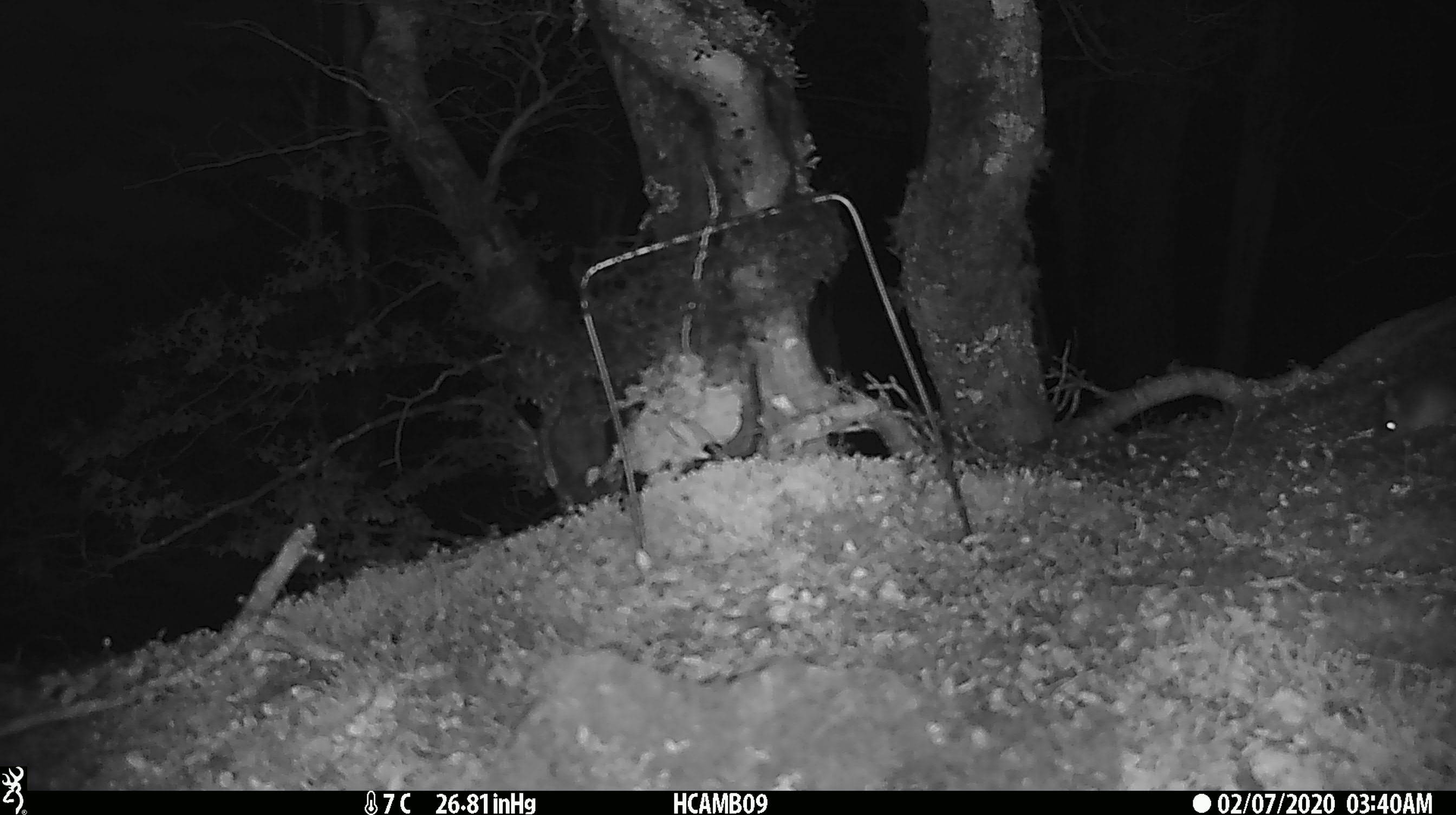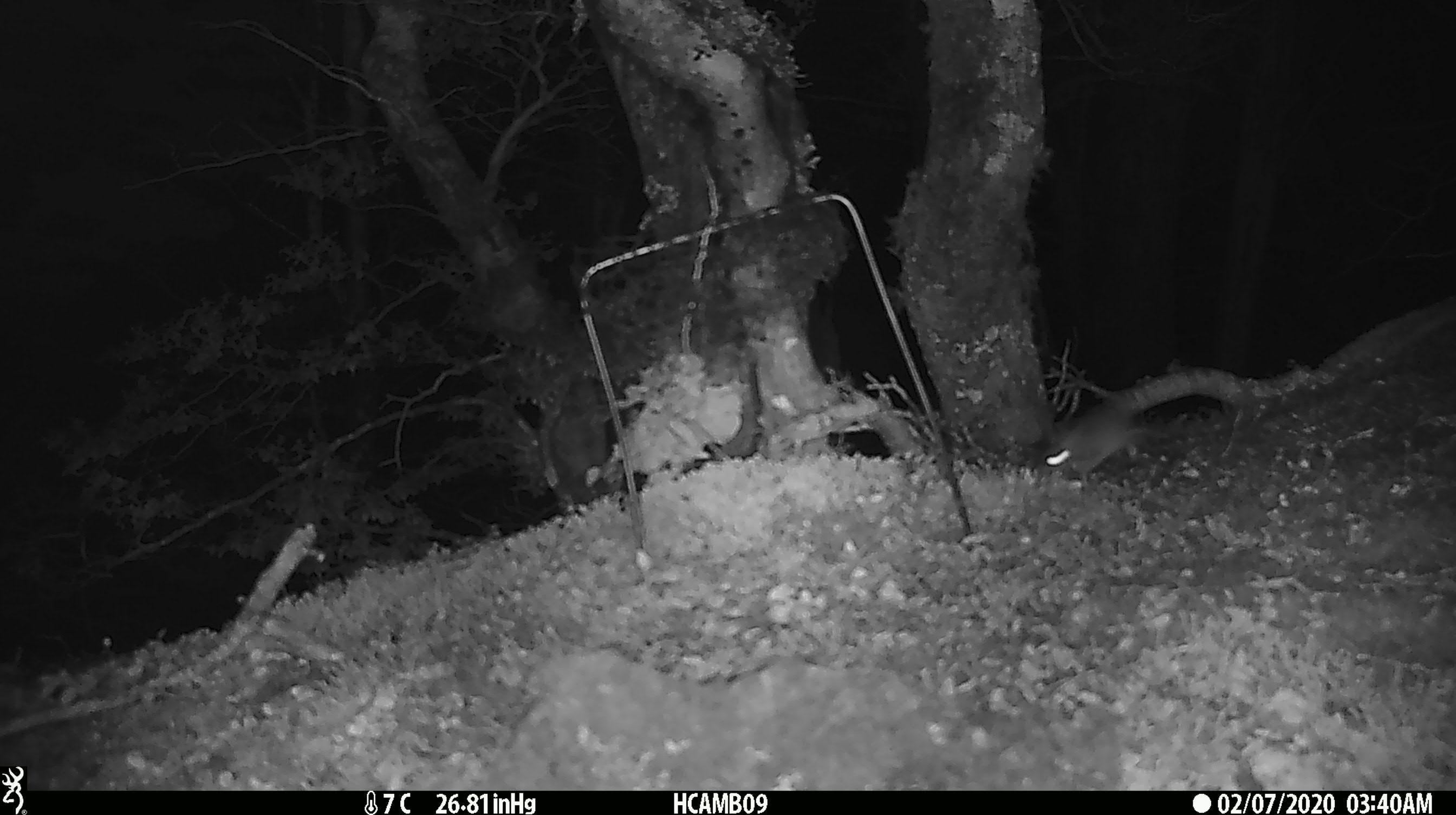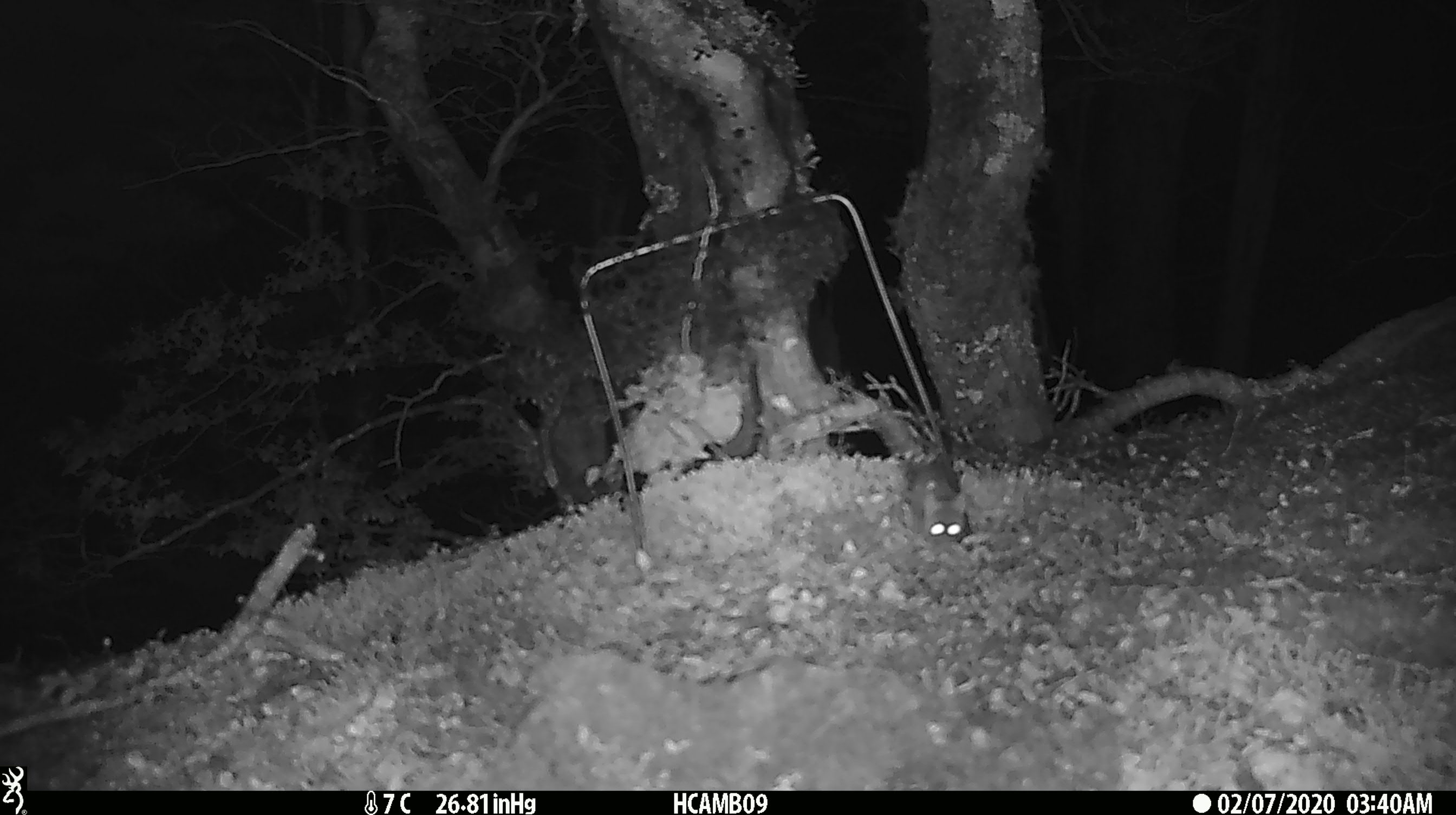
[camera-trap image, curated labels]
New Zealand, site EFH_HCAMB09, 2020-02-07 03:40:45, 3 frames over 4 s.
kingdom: Animalia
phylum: Chordata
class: Mammalia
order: Rodentia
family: Muridae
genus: Mus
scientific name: Mus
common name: mouse